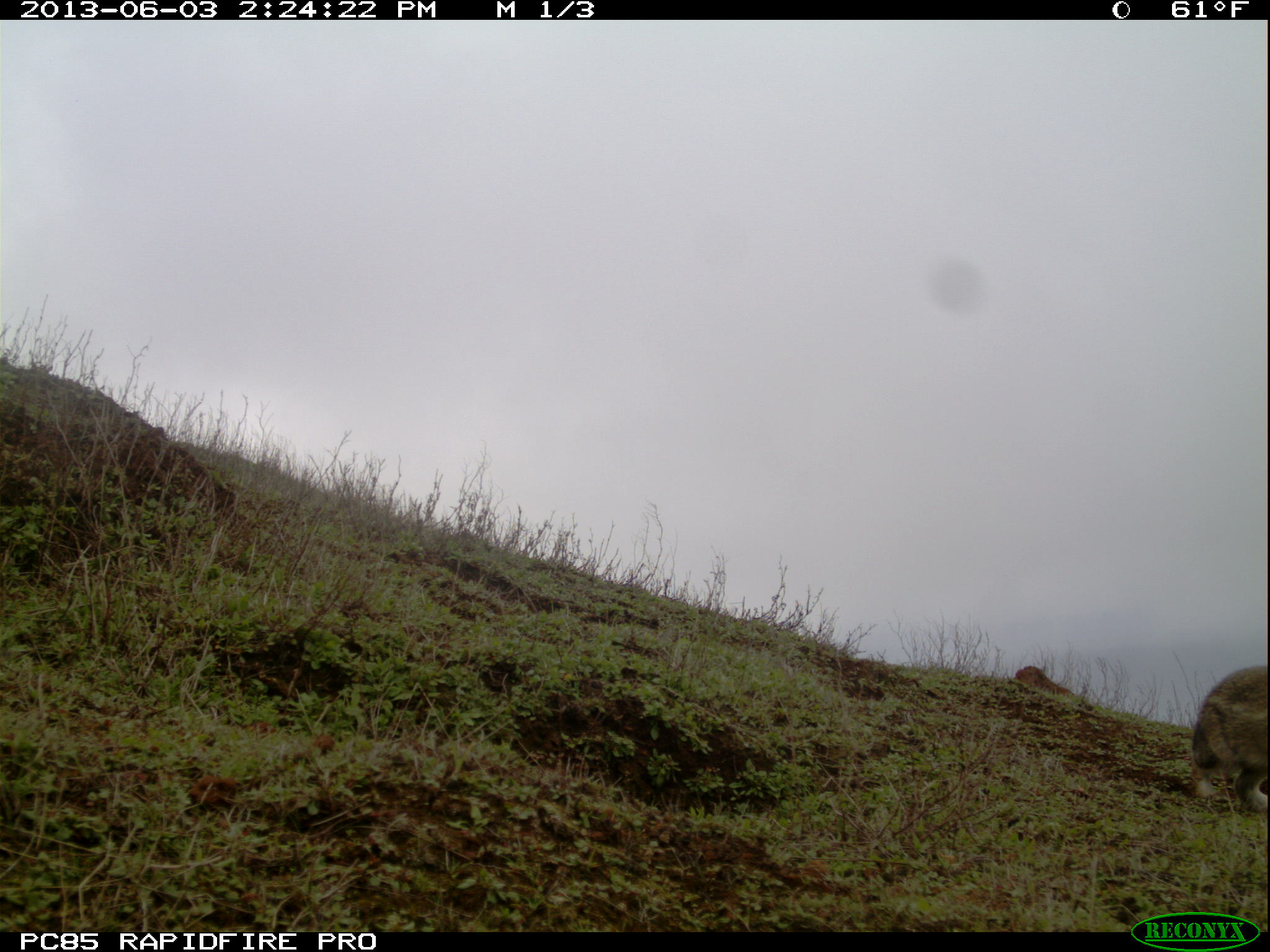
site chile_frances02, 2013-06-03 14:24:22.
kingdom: Animalia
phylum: Chordata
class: Mammalia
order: Lagomorpha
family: Leporidae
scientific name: Leporidae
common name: rabbits and hares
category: rabbit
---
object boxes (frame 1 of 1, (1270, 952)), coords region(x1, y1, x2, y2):
rabbit: region(1188, 663, 1270, 818)